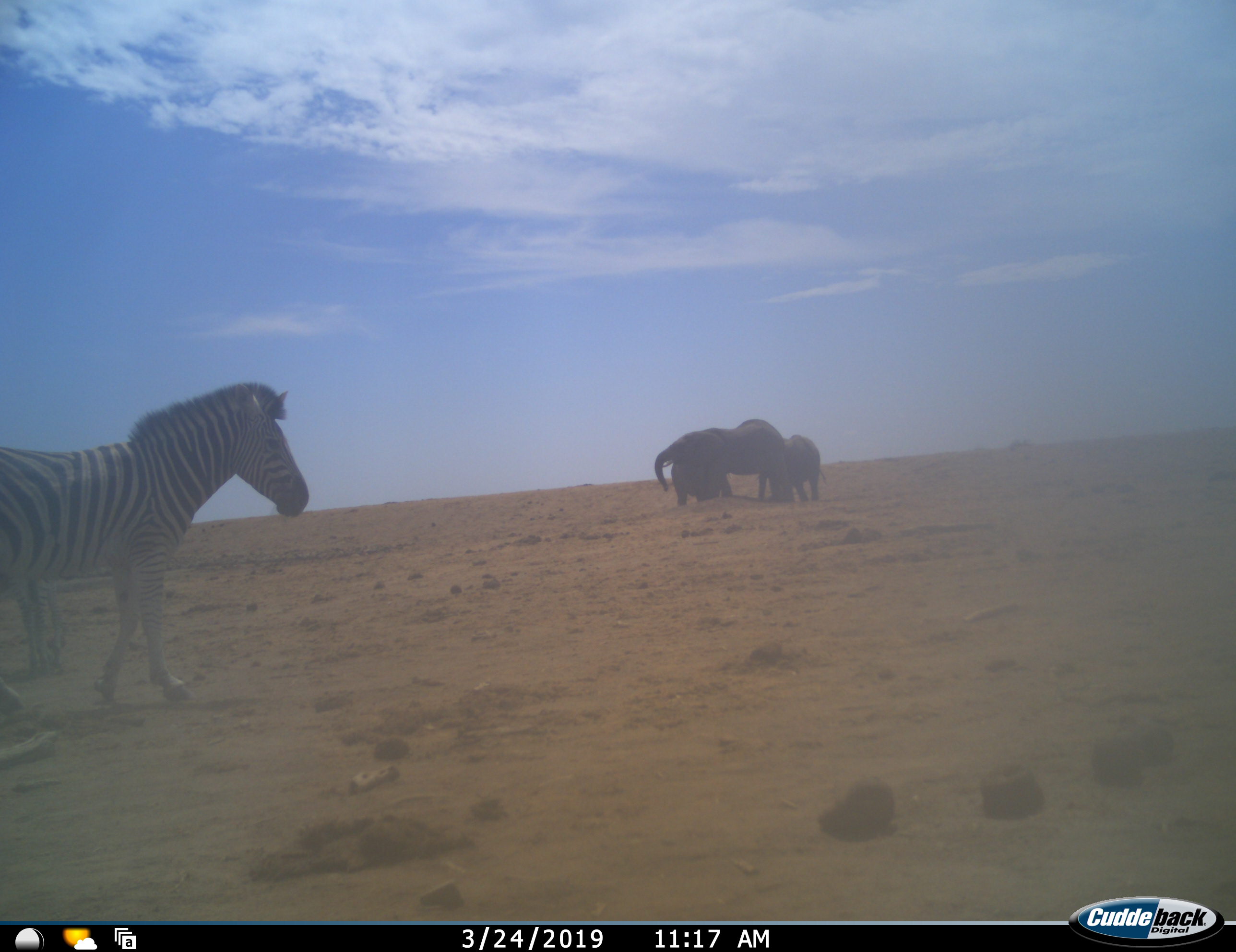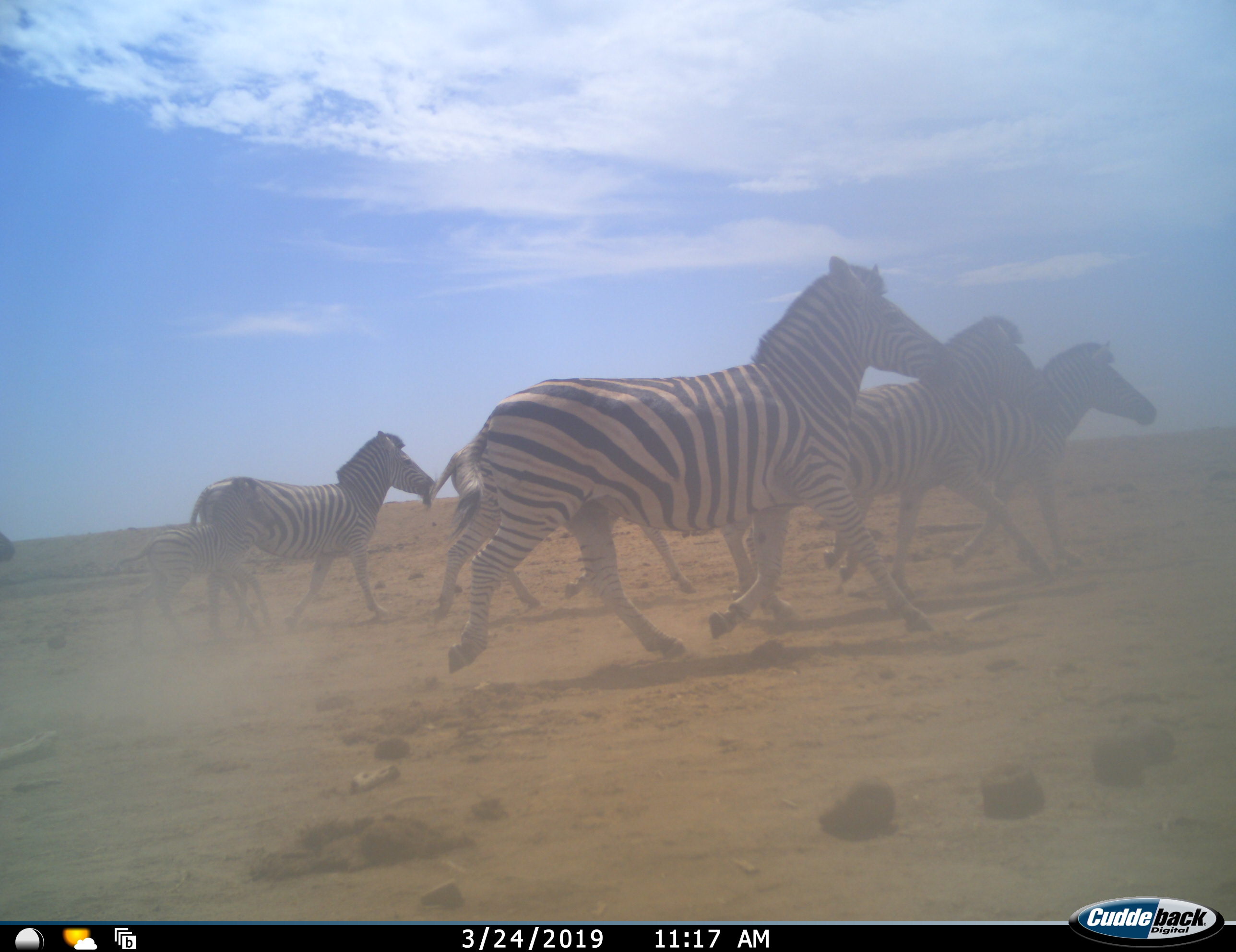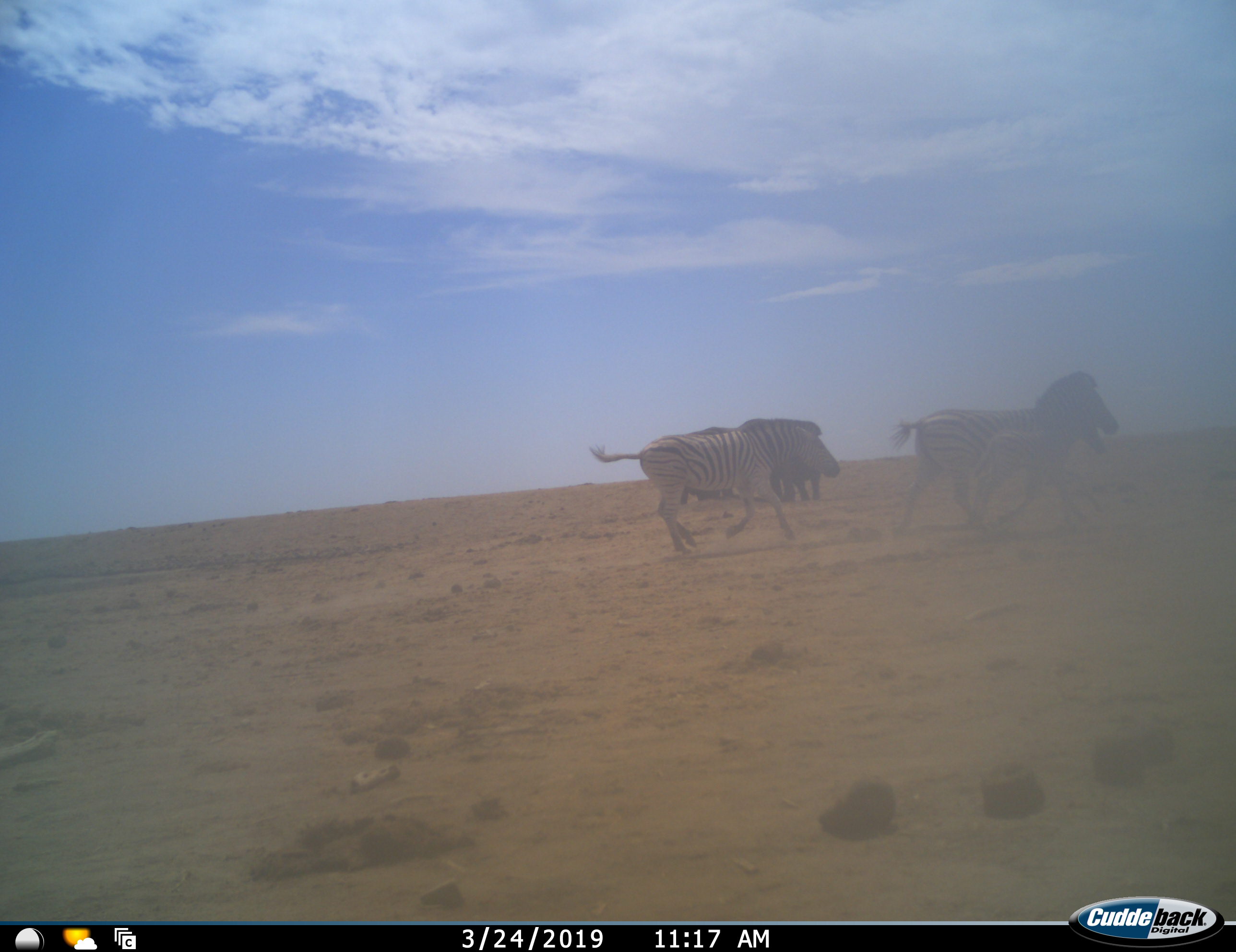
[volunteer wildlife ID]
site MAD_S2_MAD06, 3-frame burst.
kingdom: Animalia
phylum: Chordata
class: Mammalia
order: Perissodactyla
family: Equidae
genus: Equus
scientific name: Equus quagga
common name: plains zebra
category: zebraplains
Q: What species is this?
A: Zebraplains (plains zebra) (Equus quagga).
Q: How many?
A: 6.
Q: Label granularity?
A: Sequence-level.